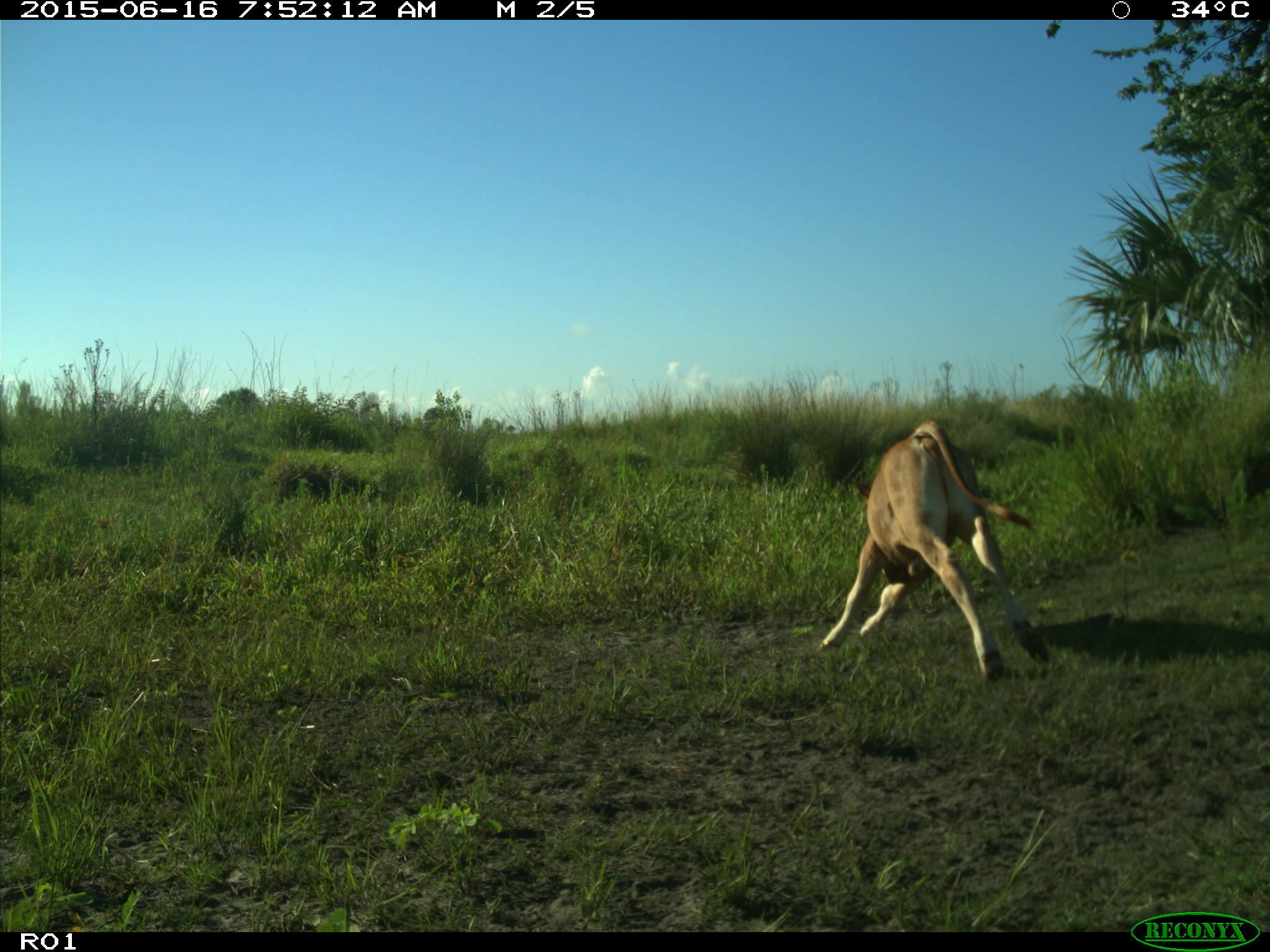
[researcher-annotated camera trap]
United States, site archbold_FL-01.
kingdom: Animalia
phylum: Chordata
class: Mammalia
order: Artiodactyla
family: Bovidae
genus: Bos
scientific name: Bos taurus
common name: domestic cow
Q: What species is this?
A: Bos taurus (domestic cow).